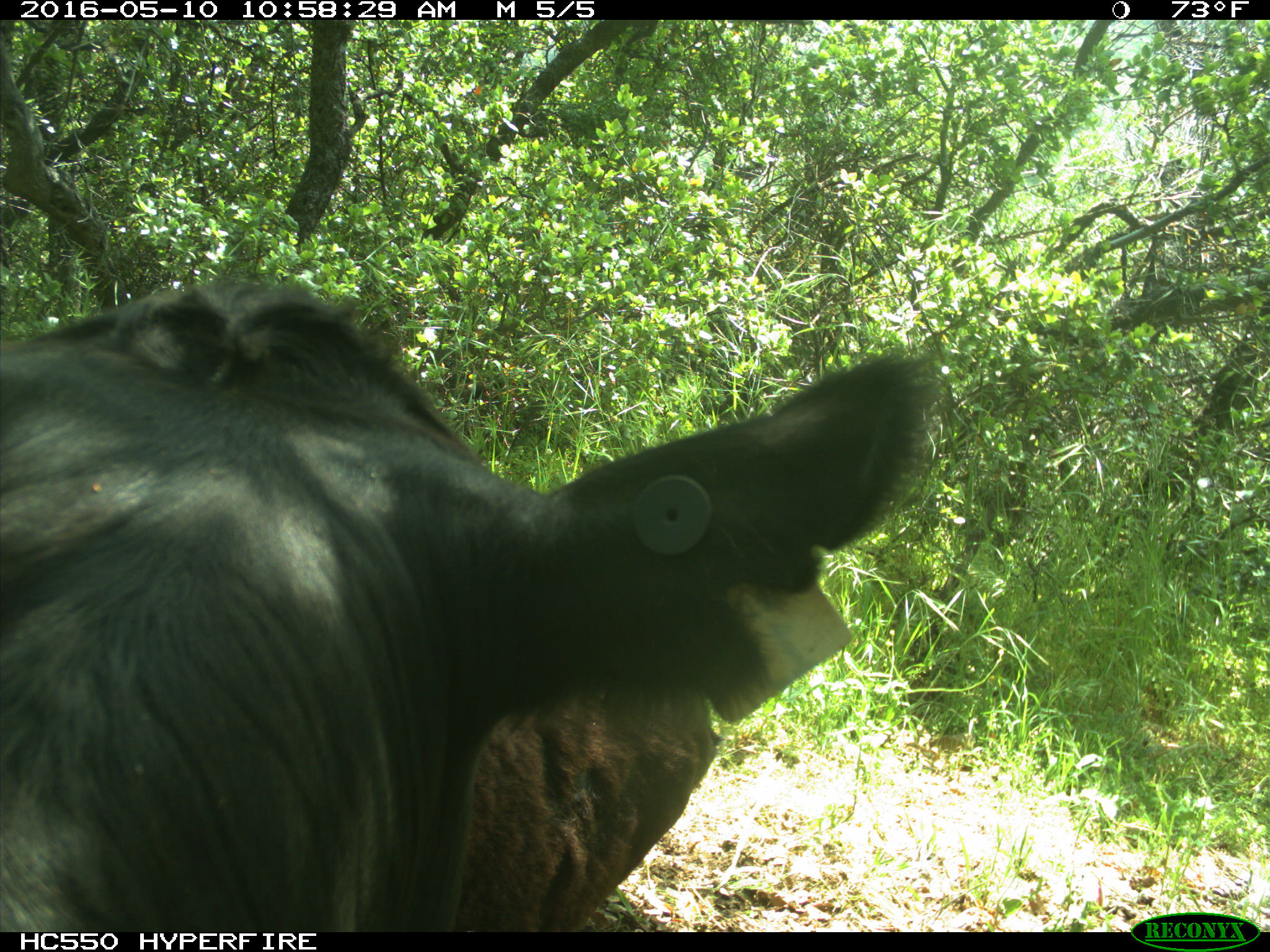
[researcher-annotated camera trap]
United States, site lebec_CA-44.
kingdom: Animalia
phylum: Chordata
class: Mammalia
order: Artiodactyla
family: Bovidae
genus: Bos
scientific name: Bos taurus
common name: domestic cow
Bos taurus (domestic cow).